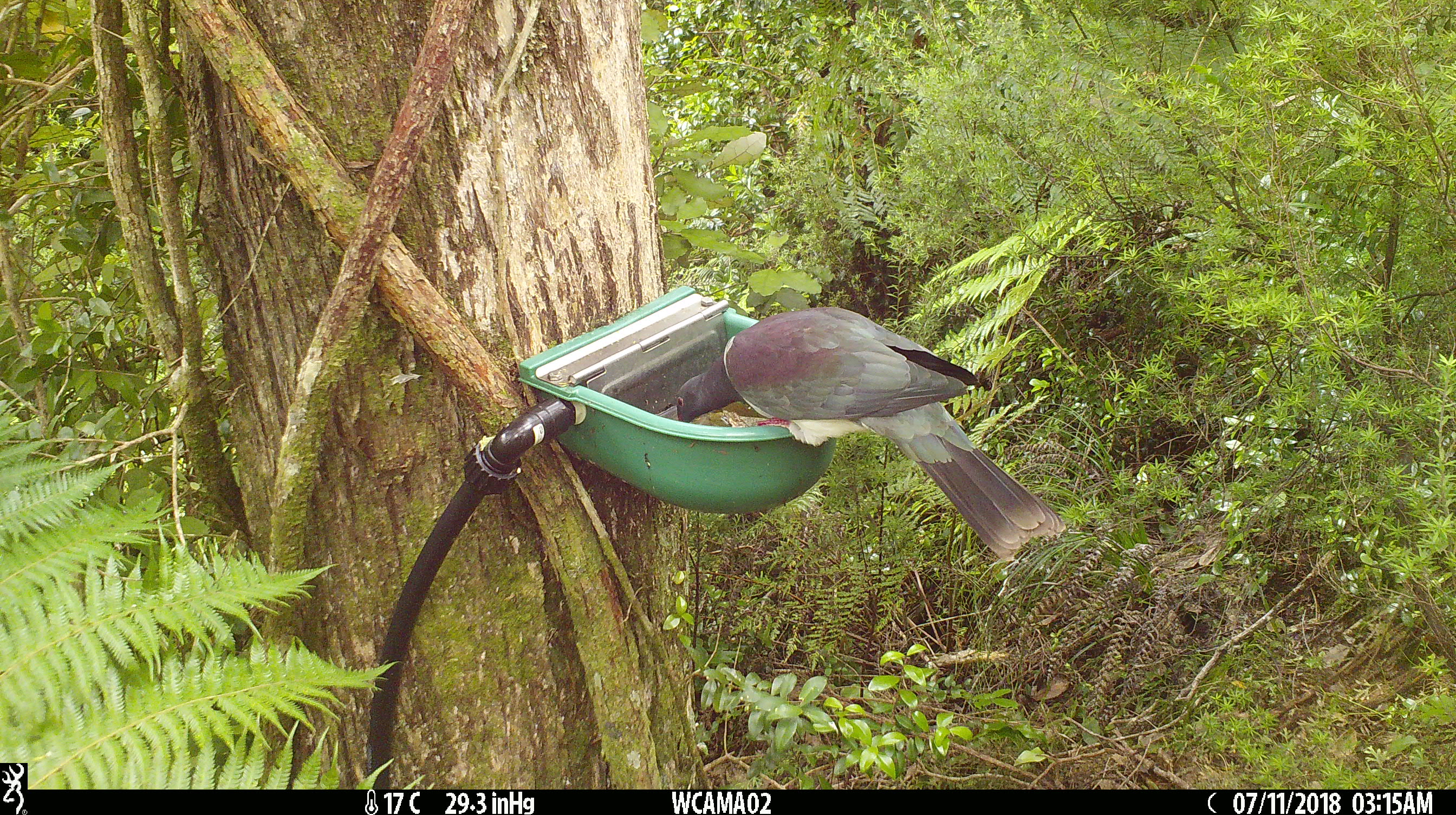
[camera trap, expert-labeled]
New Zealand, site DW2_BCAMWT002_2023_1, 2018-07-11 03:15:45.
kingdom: Animalia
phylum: Chordata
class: Aves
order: Columbiformes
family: Columbidae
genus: Hemiphaga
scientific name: Hemiphaga novaeseelandiae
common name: new zealand pigeon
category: kereru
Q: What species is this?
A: Kereru (new zealand pigeon) (Hemiphaga novaeseelandiae).